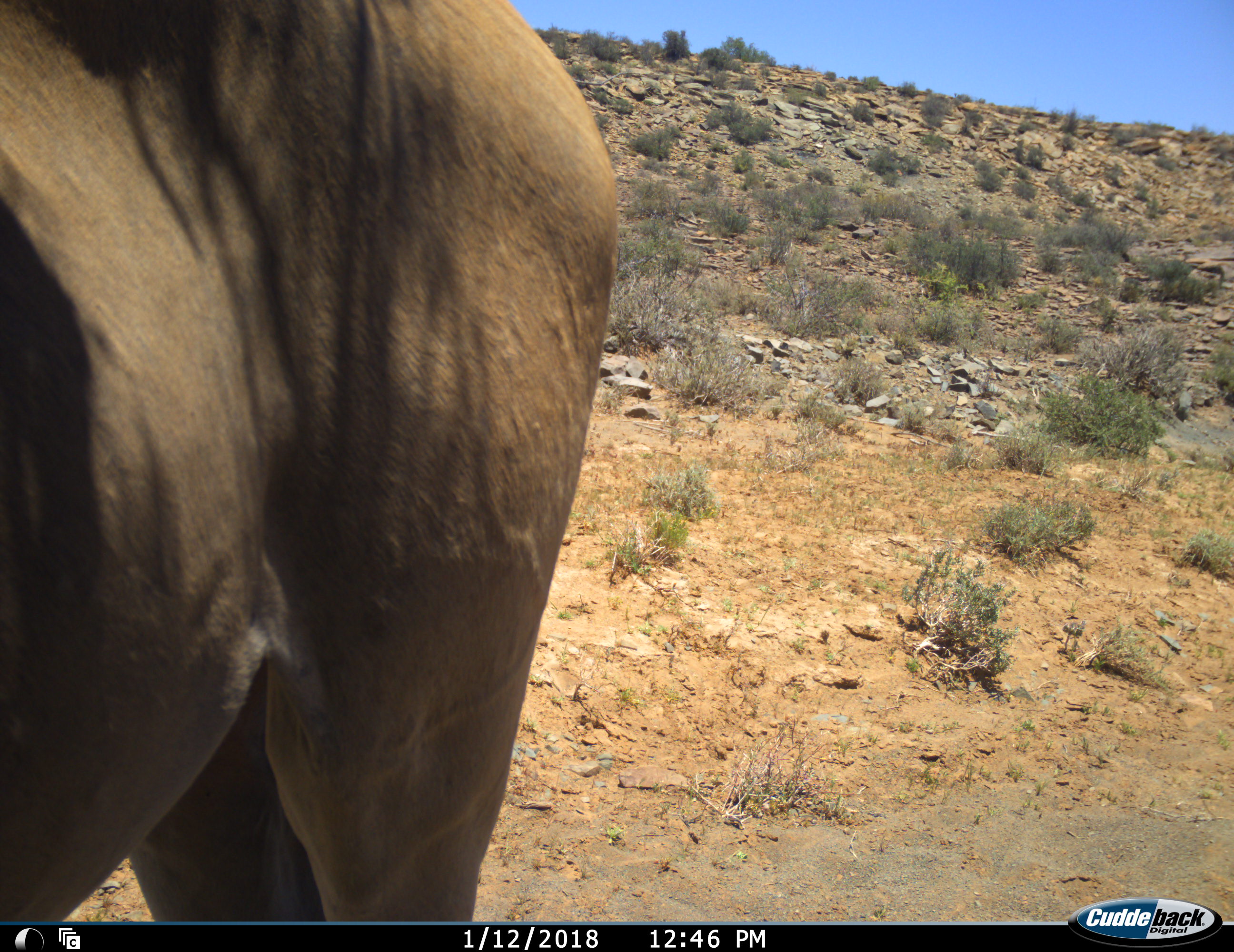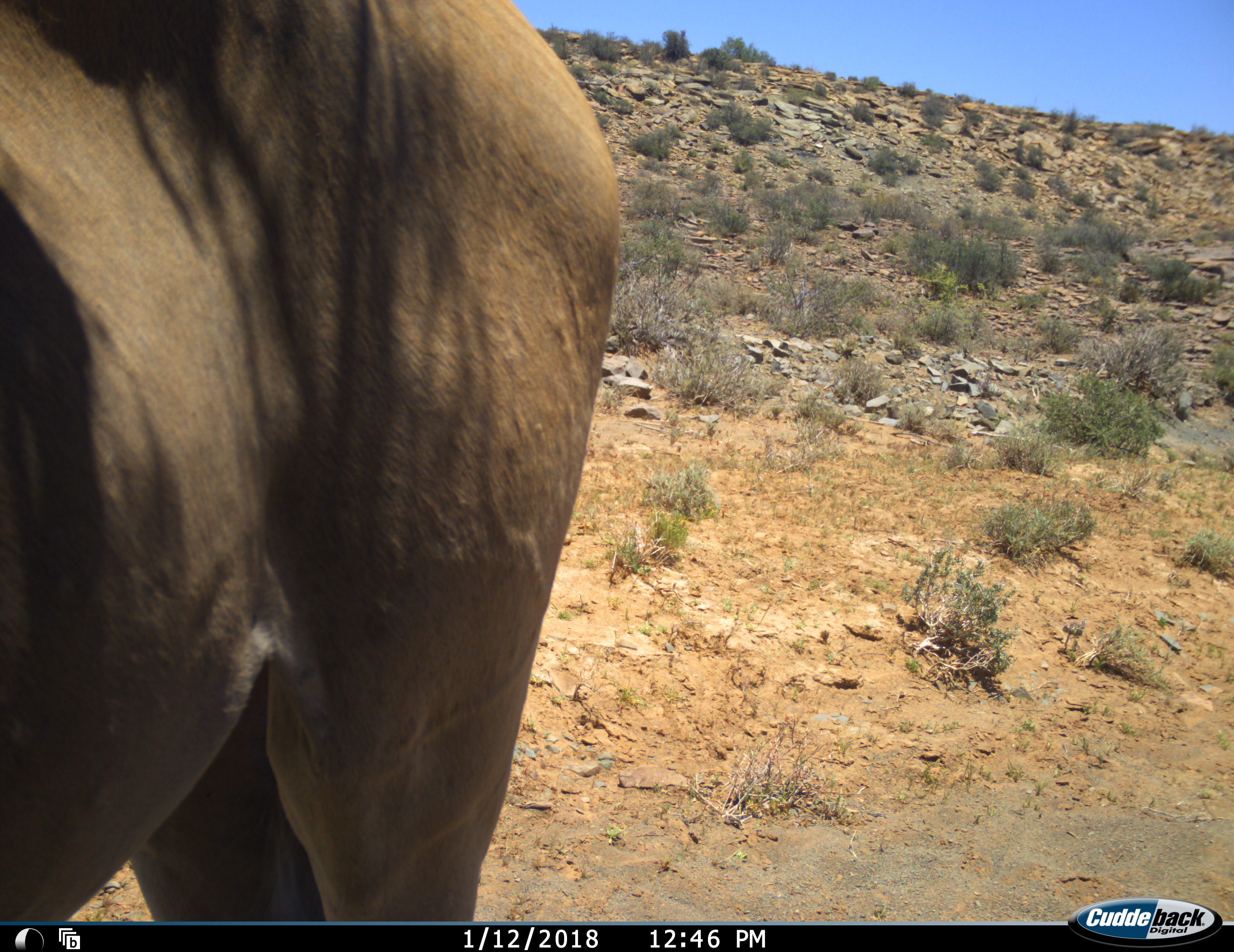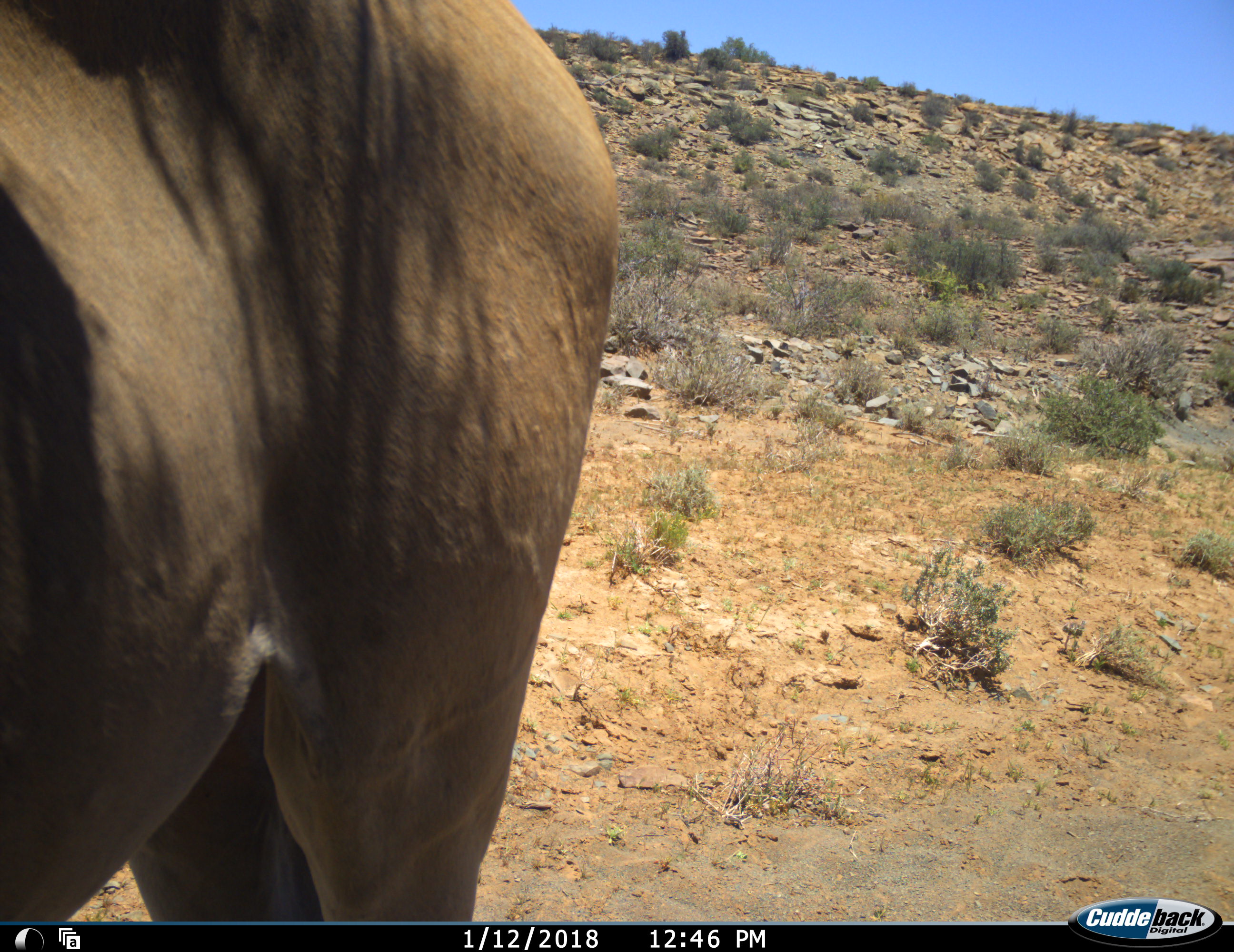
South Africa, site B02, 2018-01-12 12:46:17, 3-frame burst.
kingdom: Animalia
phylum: Chordata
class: Mammalia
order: Artiodactyla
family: Bovidae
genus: Tragelaphus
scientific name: Tragelaphus oryx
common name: eland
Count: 1.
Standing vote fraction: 83%.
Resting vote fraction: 17%.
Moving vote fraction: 0%.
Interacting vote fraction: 0%.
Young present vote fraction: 0%.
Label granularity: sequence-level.